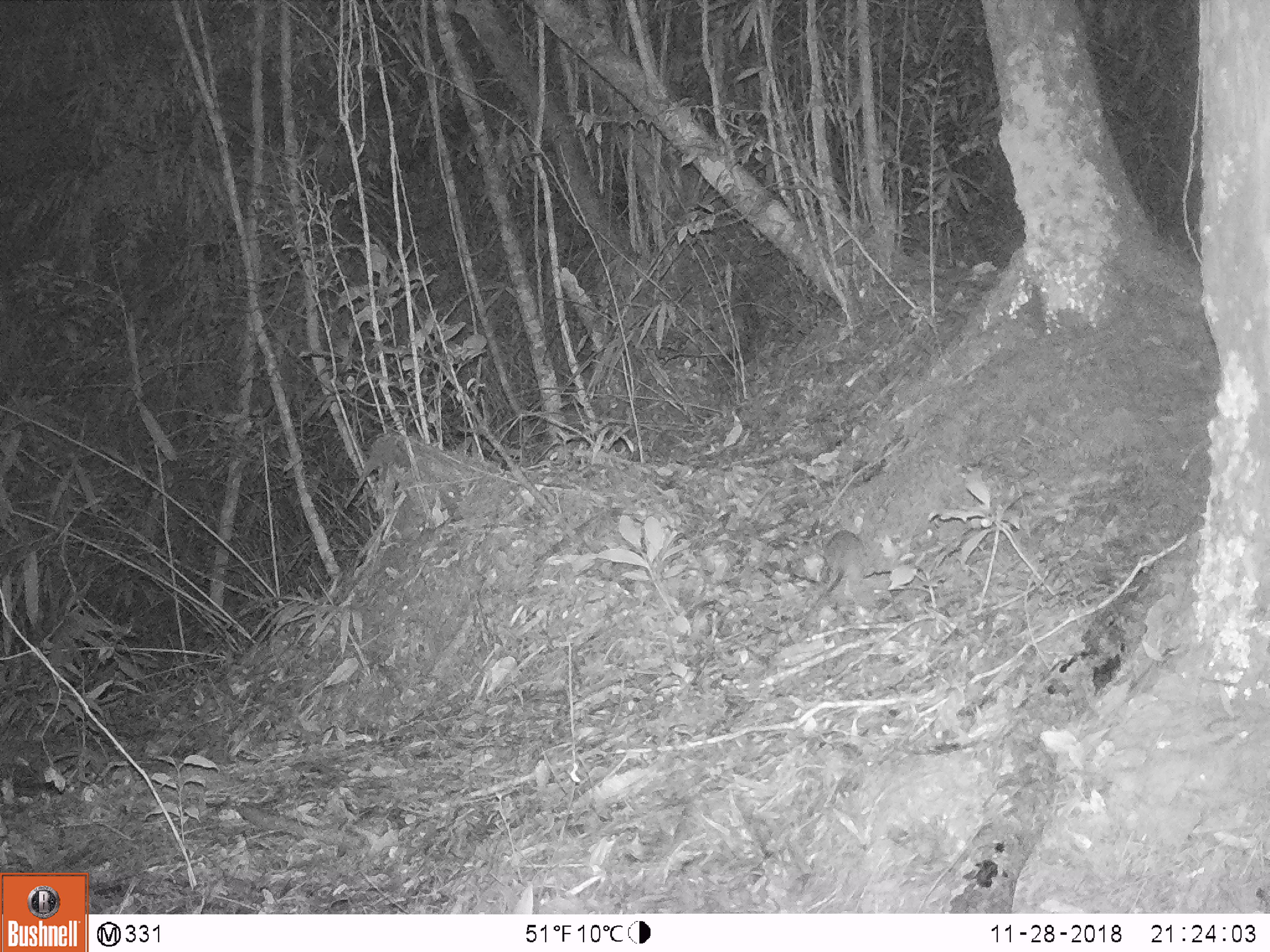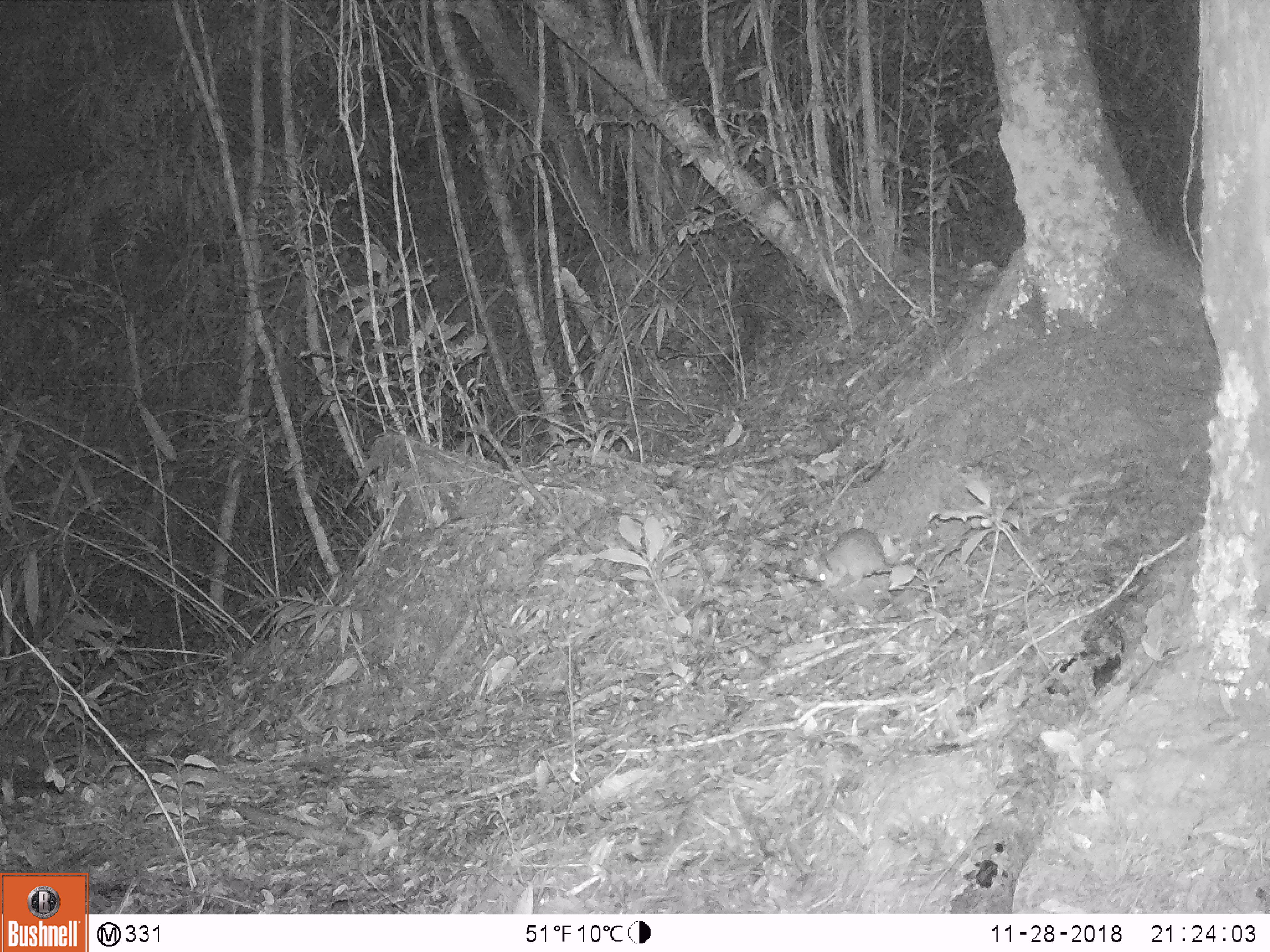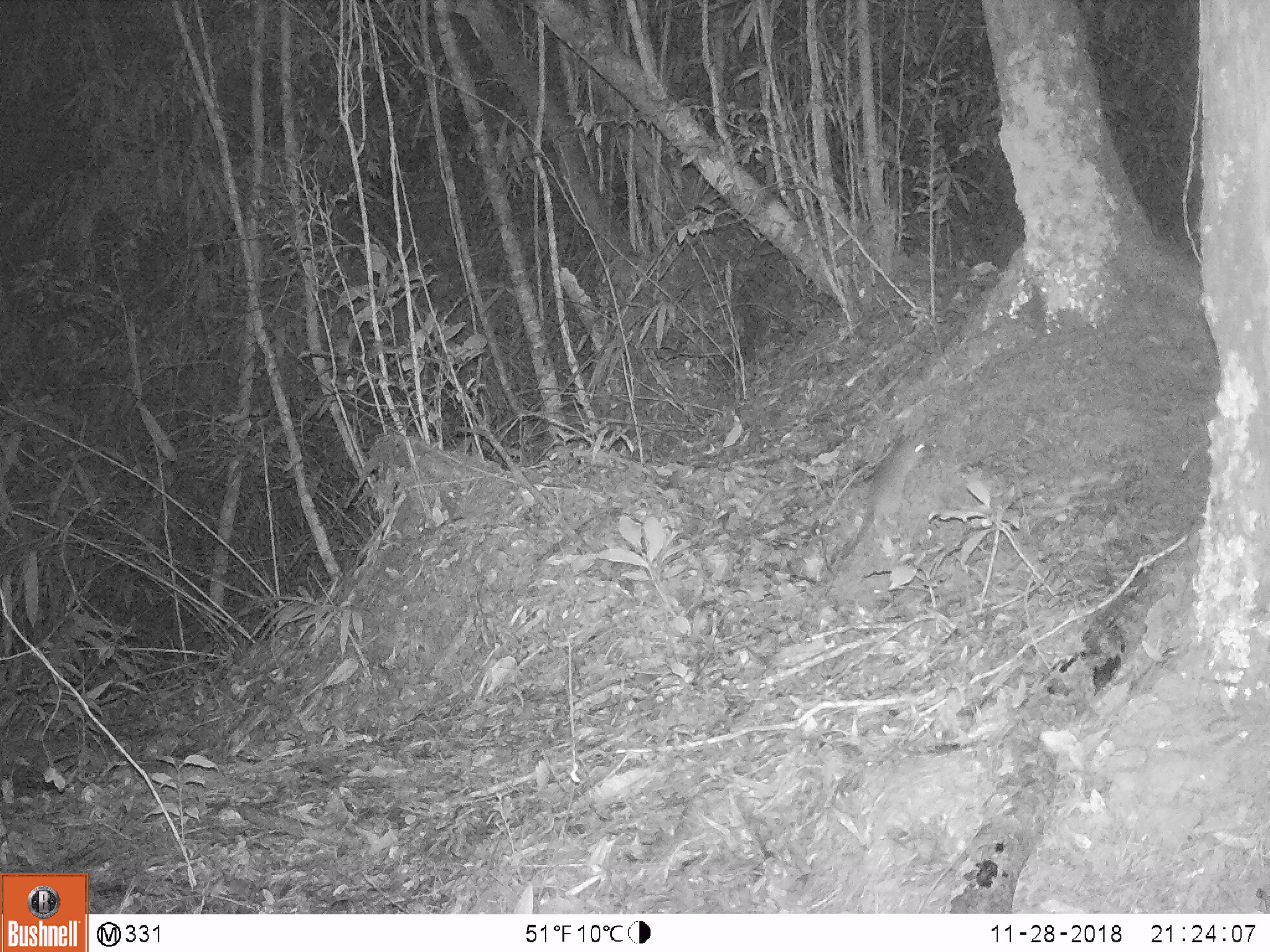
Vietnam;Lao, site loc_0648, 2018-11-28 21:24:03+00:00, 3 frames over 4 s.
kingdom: Animalia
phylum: Chordata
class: Mammalia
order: Rodentia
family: Muridae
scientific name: Muridae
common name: old-world mice and rats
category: unidentified murid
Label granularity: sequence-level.